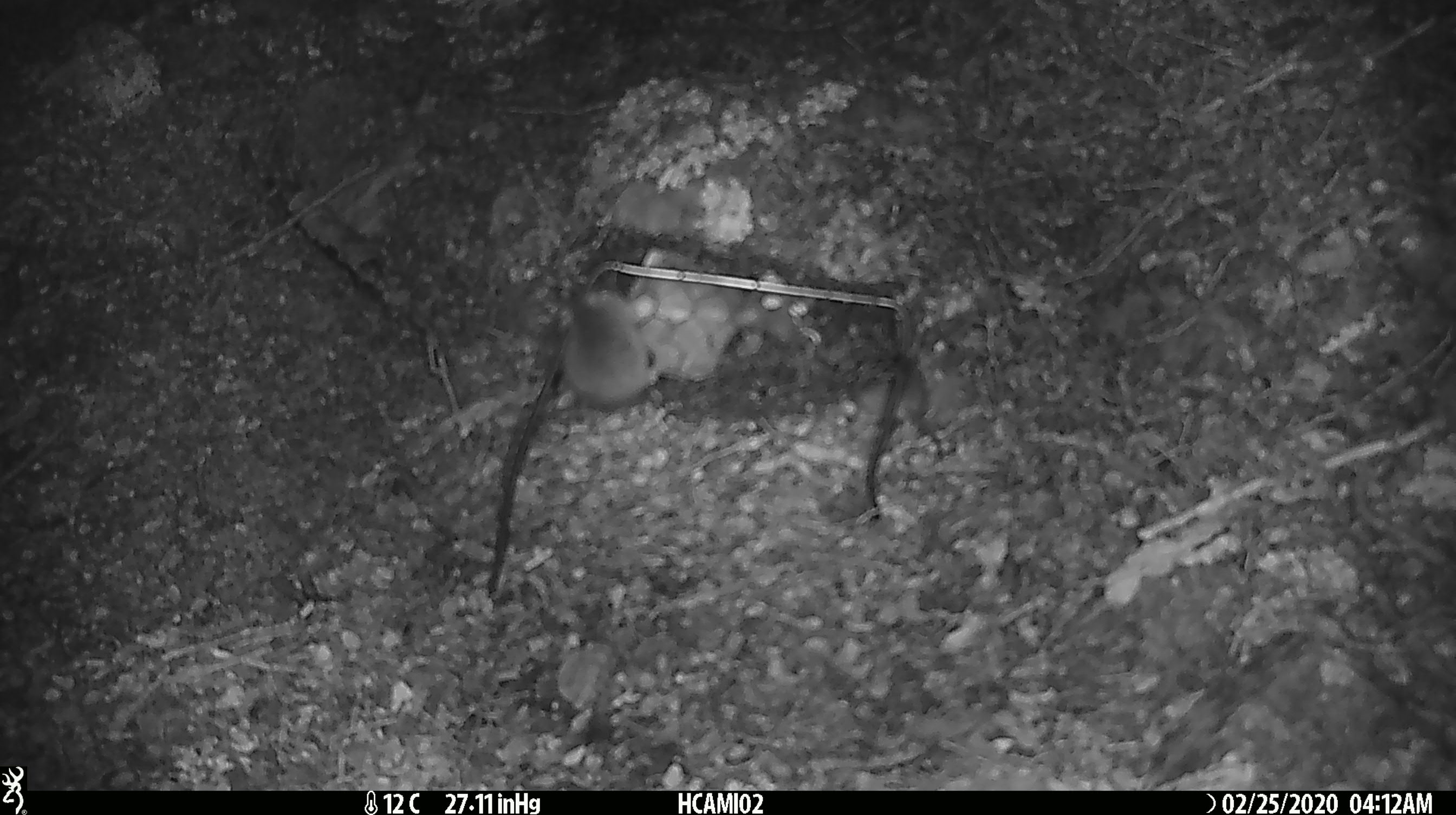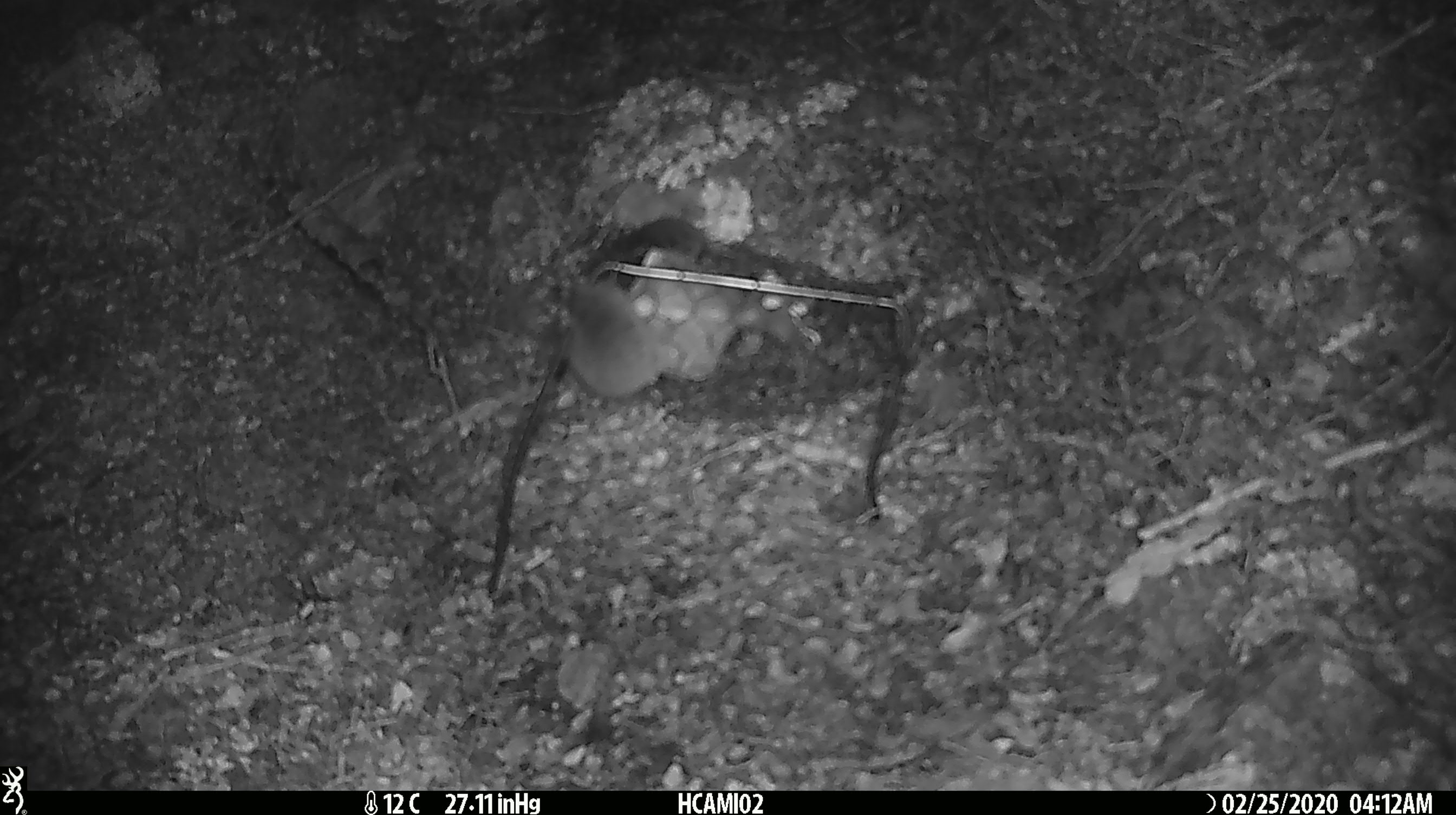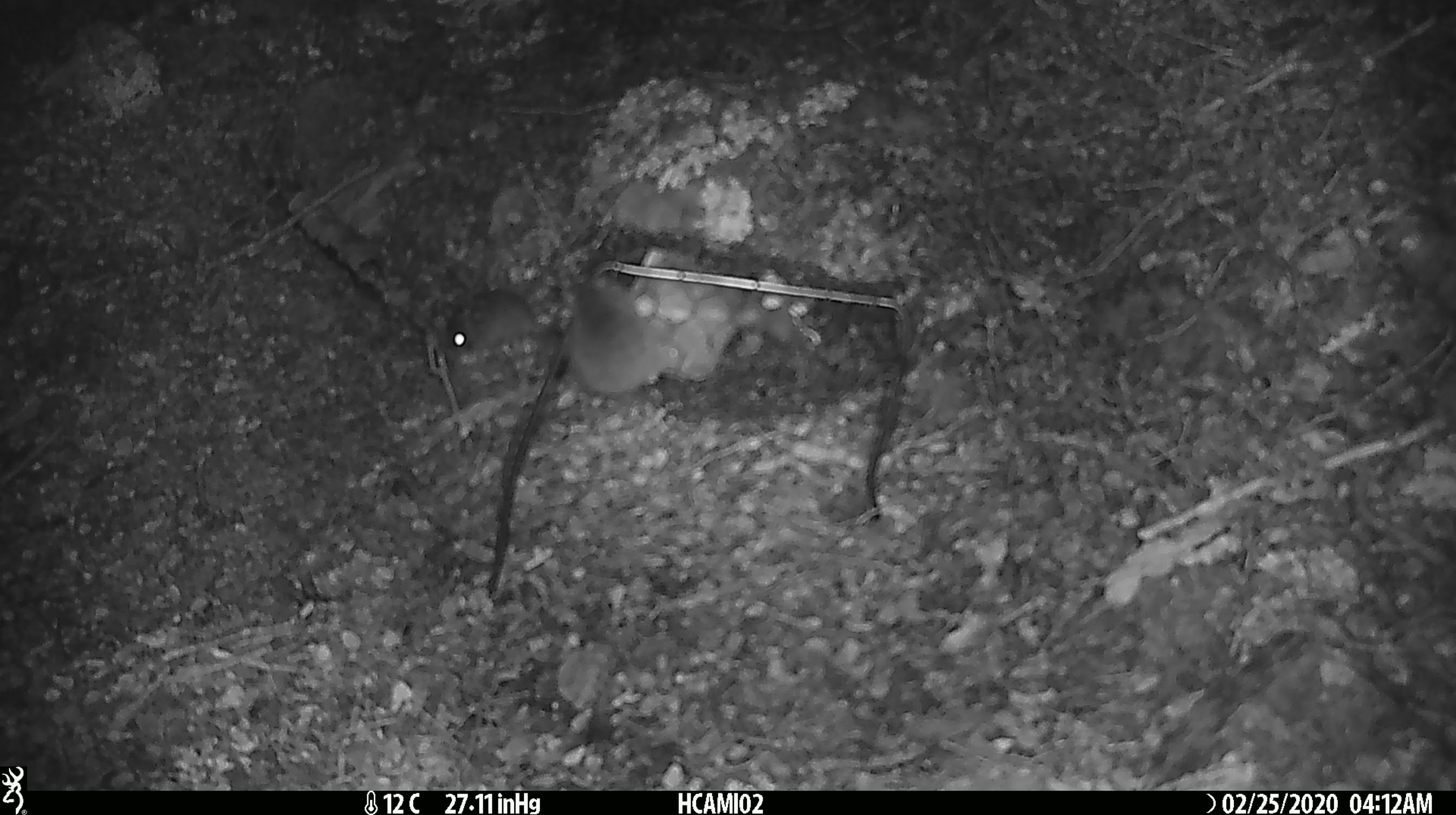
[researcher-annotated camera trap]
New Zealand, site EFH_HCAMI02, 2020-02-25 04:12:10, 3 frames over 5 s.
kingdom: Animalia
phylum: Chordata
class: Mammalia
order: Rodentia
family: Muridae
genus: Mus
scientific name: Mus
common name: mouse